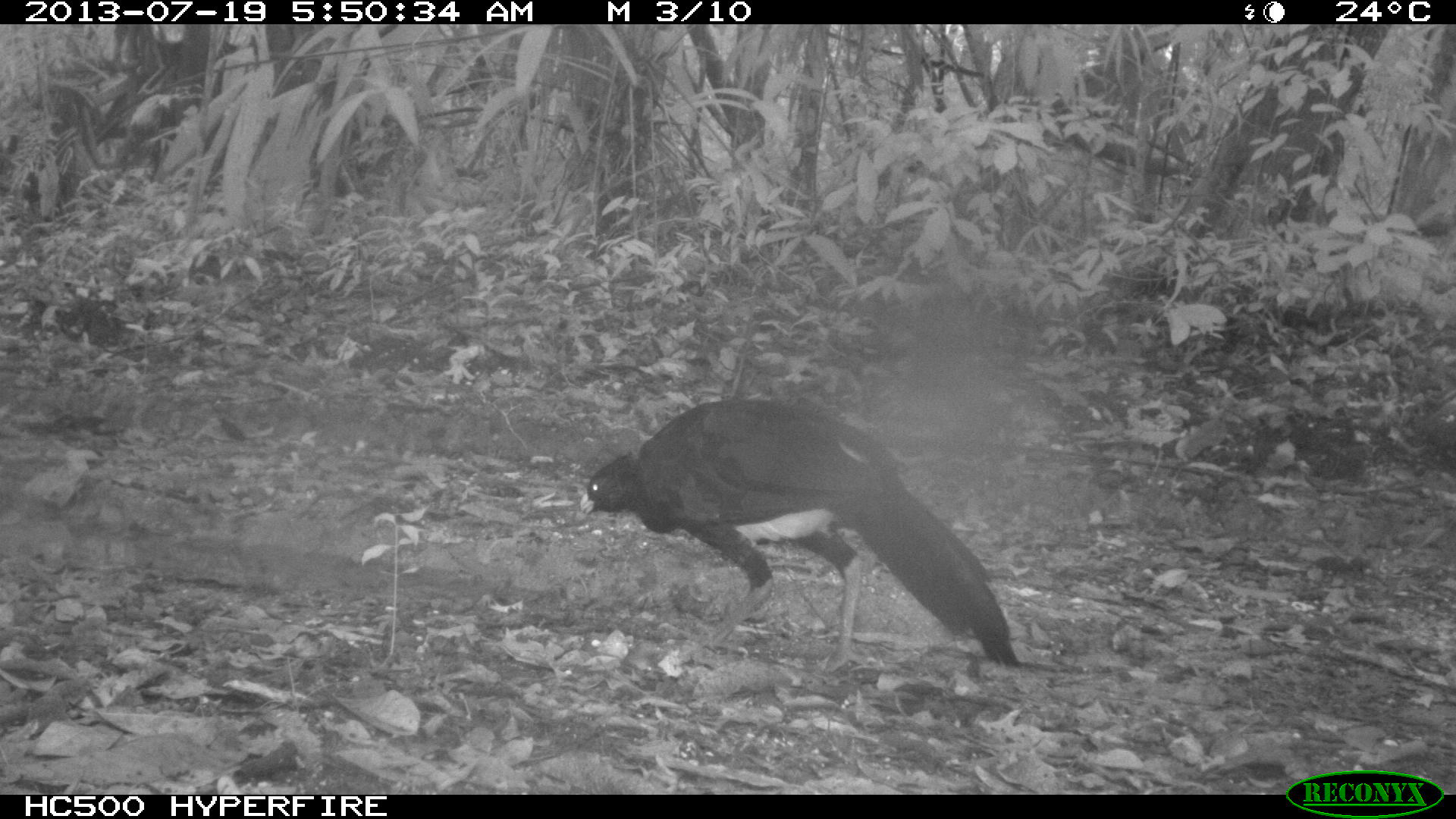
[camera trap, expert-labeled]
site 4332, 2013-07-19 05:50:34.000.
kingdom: Animalia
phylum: Chordata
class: Aves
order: Galliformes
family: Cracidae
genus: Crax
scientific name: Crax rubra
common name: great curassow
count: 2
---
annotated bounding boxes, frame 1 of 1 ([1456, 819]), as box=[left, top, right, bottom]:
crax rubra: box=[578, 397, 1022, 667]